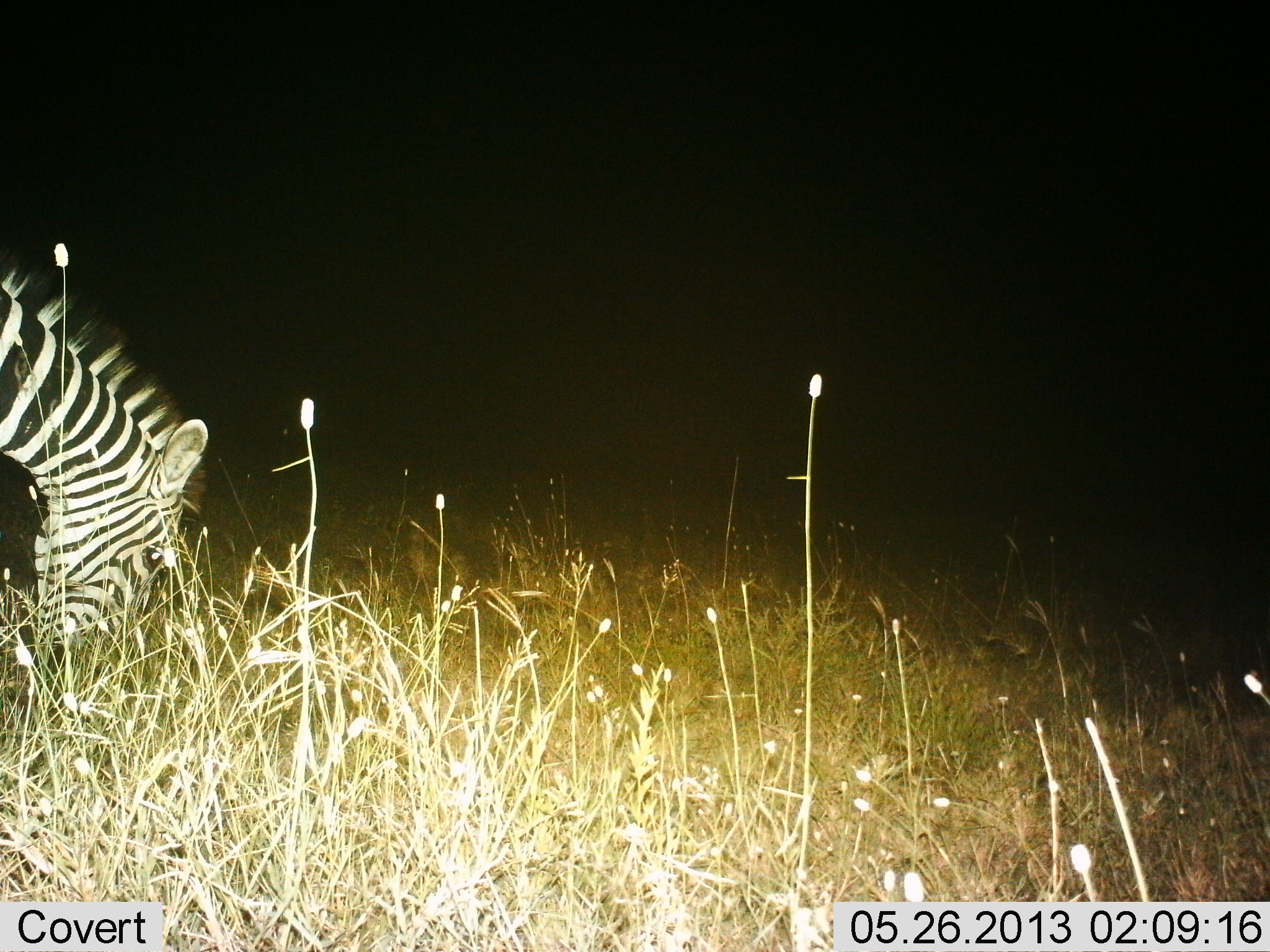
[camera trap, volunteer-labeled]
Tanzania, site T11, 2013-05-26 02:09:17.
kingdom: Animalia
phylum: Chordata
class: Mammalia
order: Perissodactyla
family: Equidae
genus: Equus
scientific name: Equus quagga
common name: plains zebra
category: zebra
Zebra (plains zebra) (Equus quagga), count 1. Behavior (volunteer vote fractions): standing 31%, resting 0%, moving 6%, interacting 0%. Young present (vote fraction): 0%. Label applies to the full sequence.